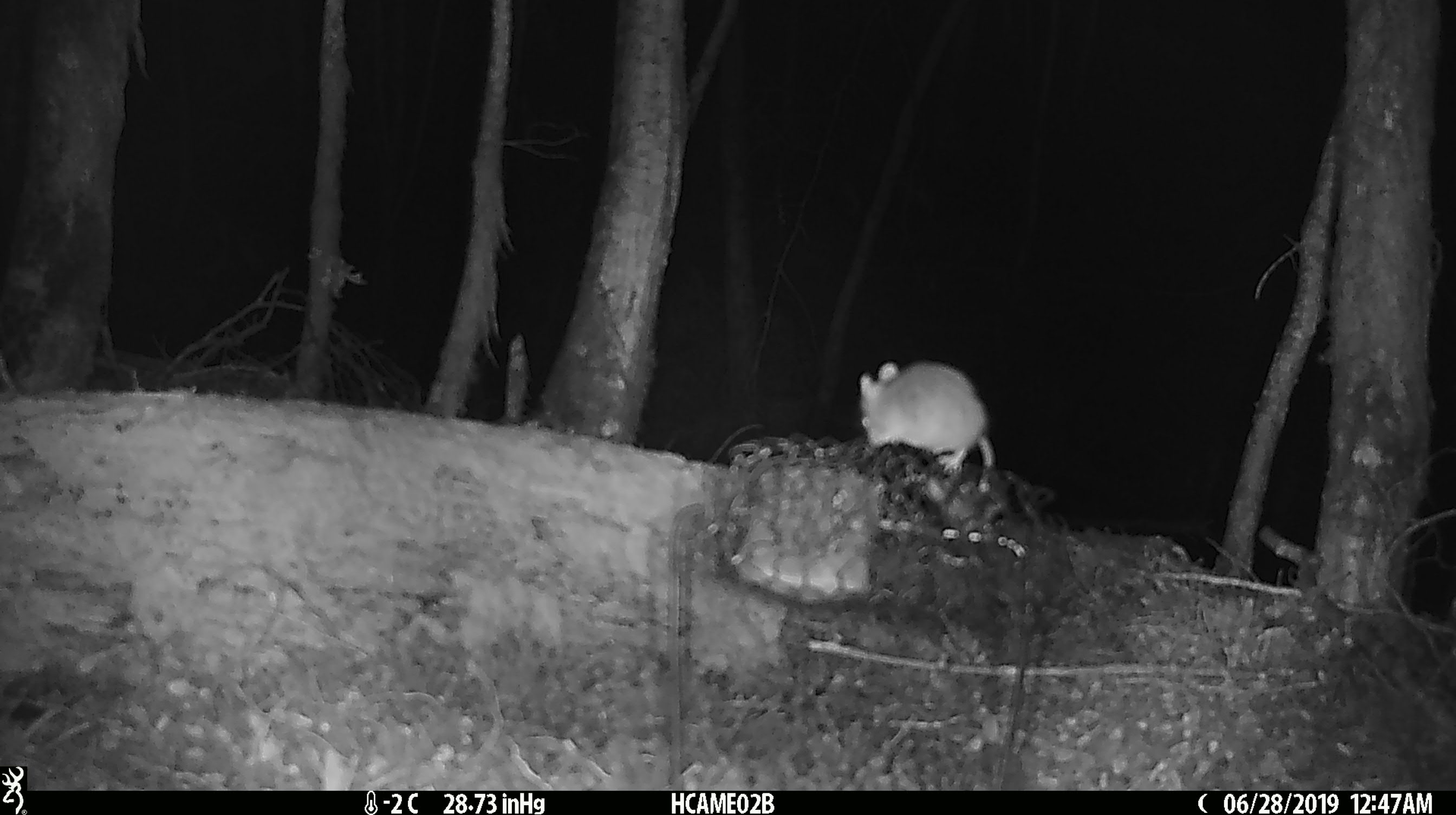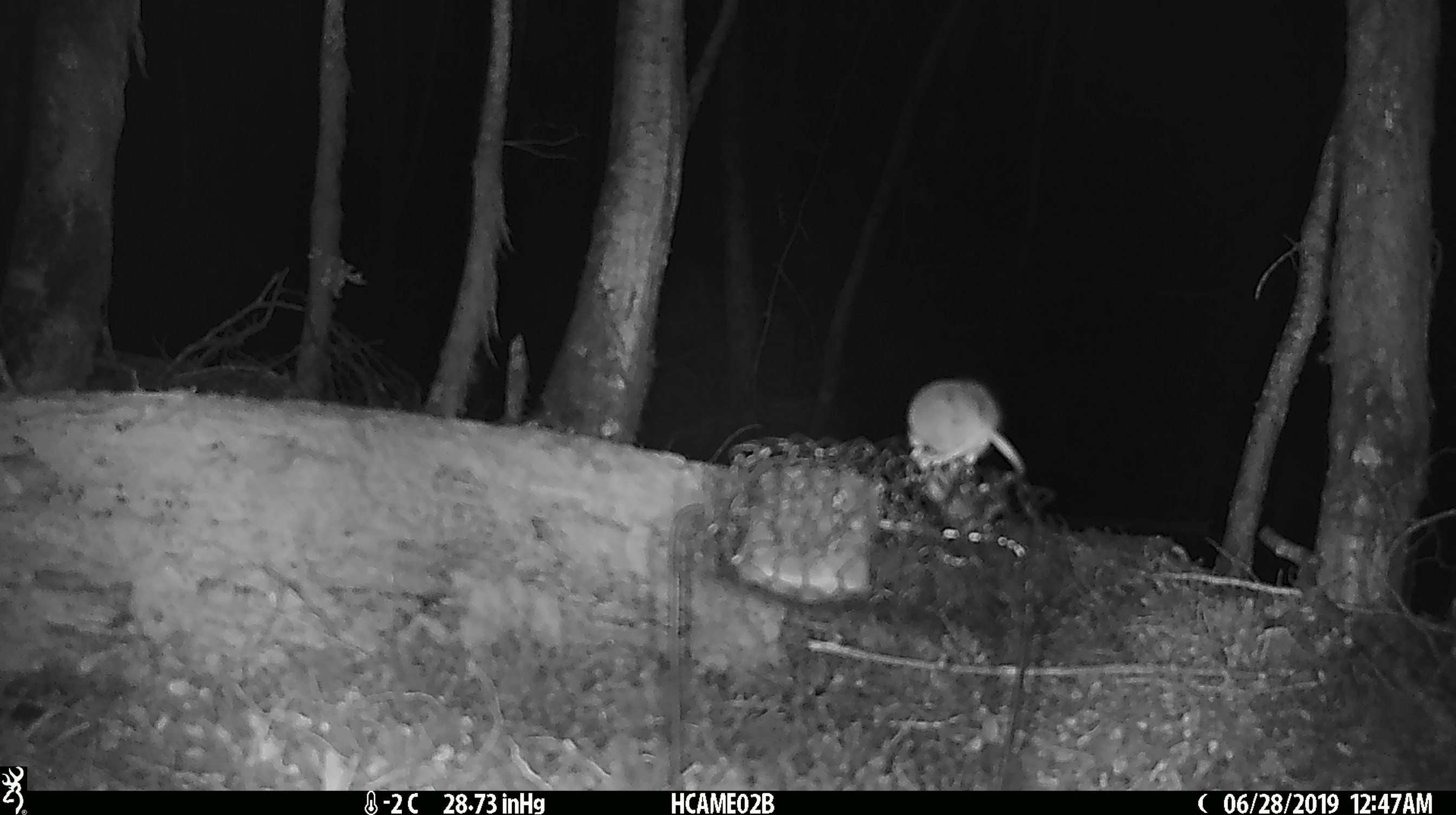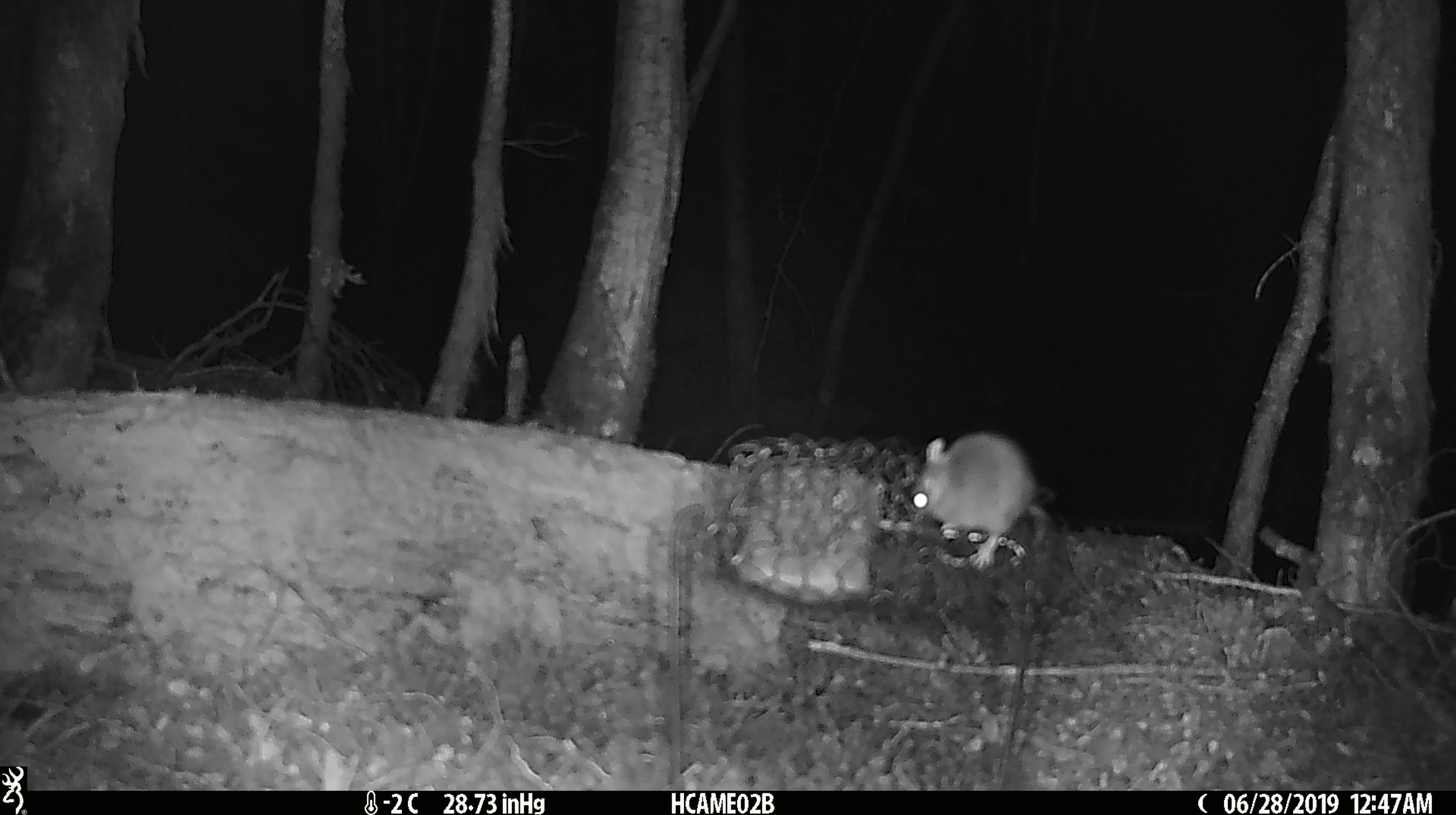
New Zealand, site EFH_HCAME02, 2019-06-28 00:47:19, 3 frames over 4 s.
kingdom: Animalia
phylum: Chordata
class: Mammalia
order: Rodentia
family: Muridae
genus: Mus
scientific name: Mus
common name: mouse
Mouse (Mus).